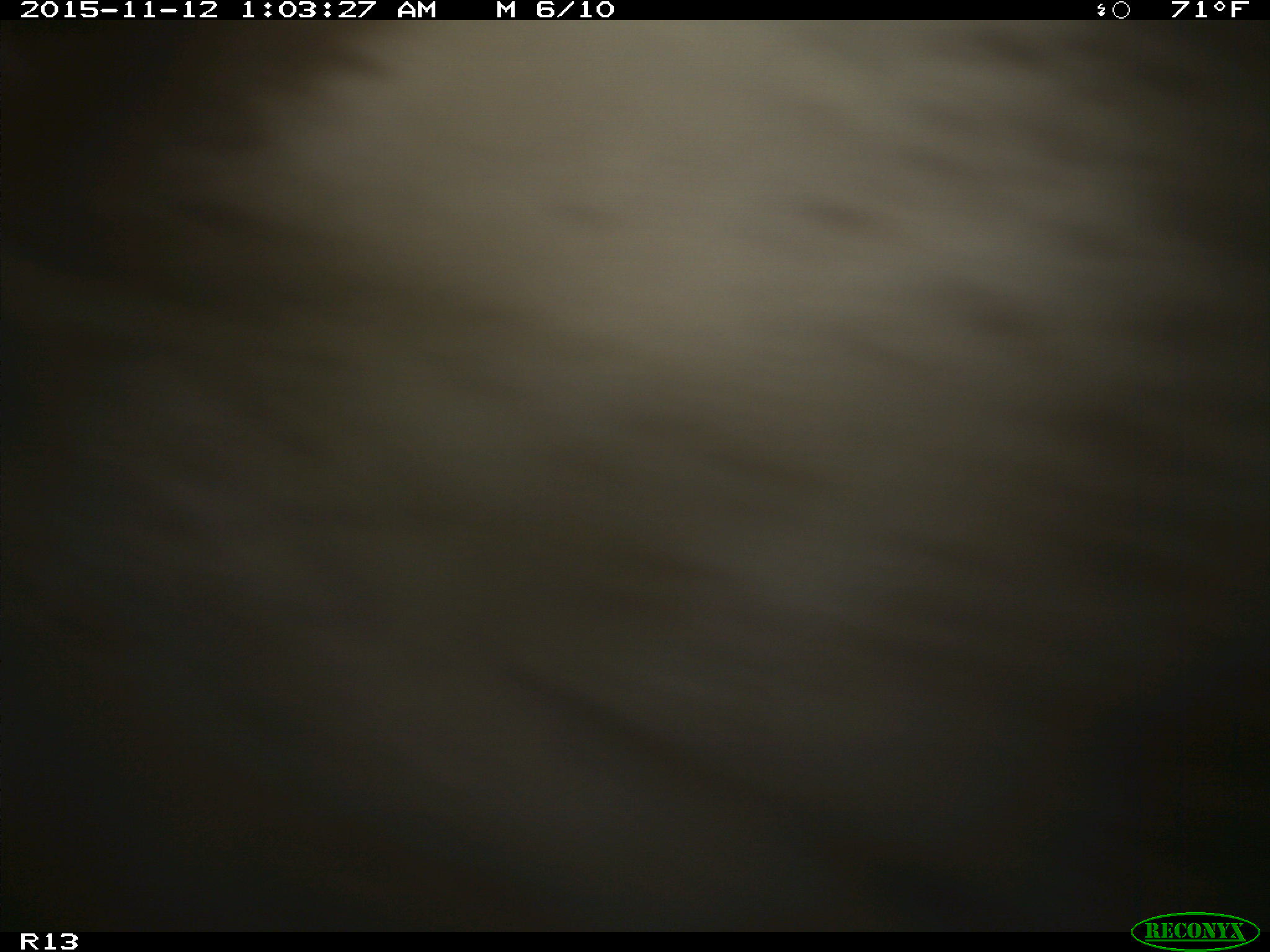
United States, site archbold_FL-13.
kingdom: Animalia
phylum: Chordata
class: Mammalia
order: Artiodactyla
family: Bovidae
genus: Bos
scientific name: Bos taurus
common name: domestic cow